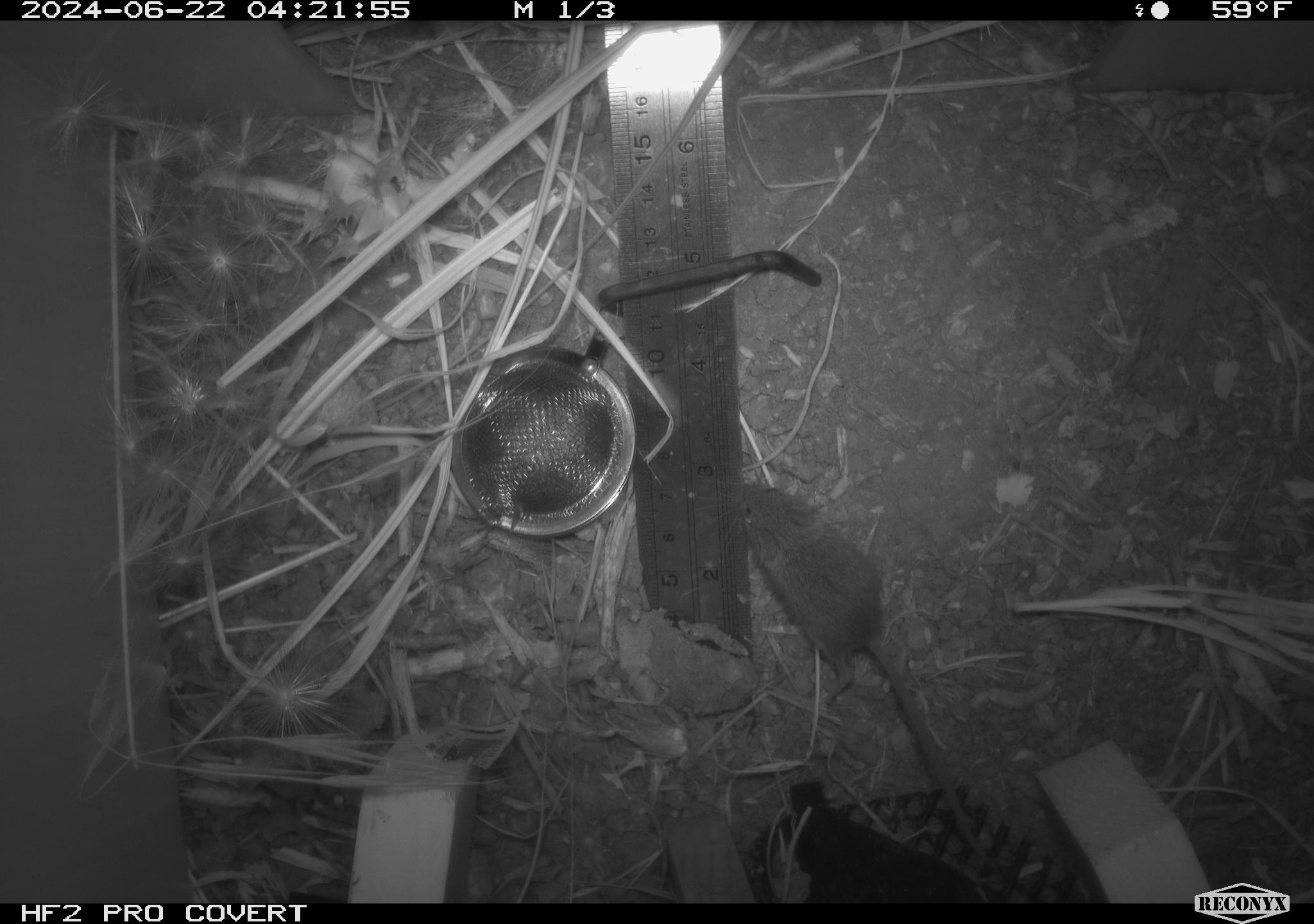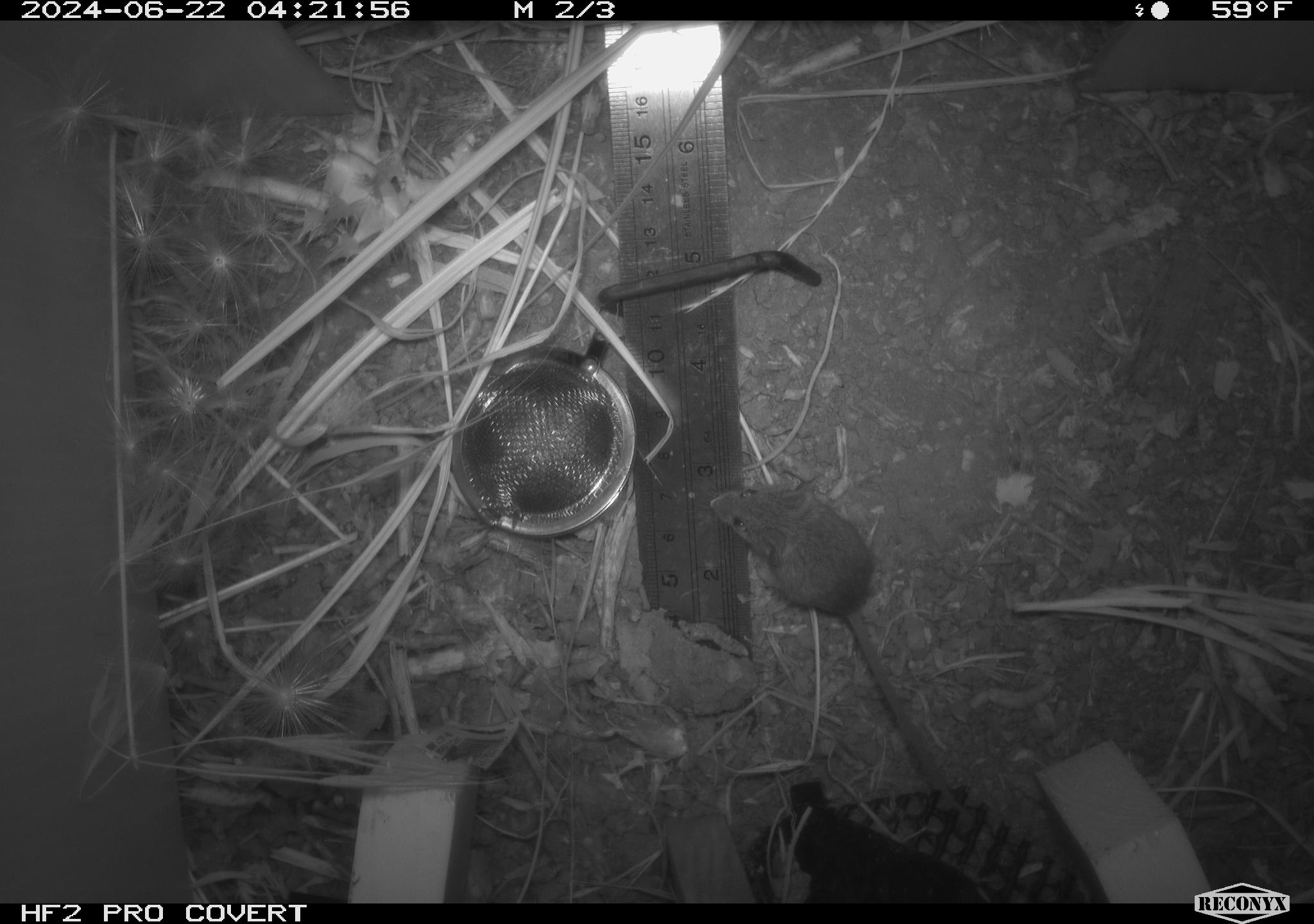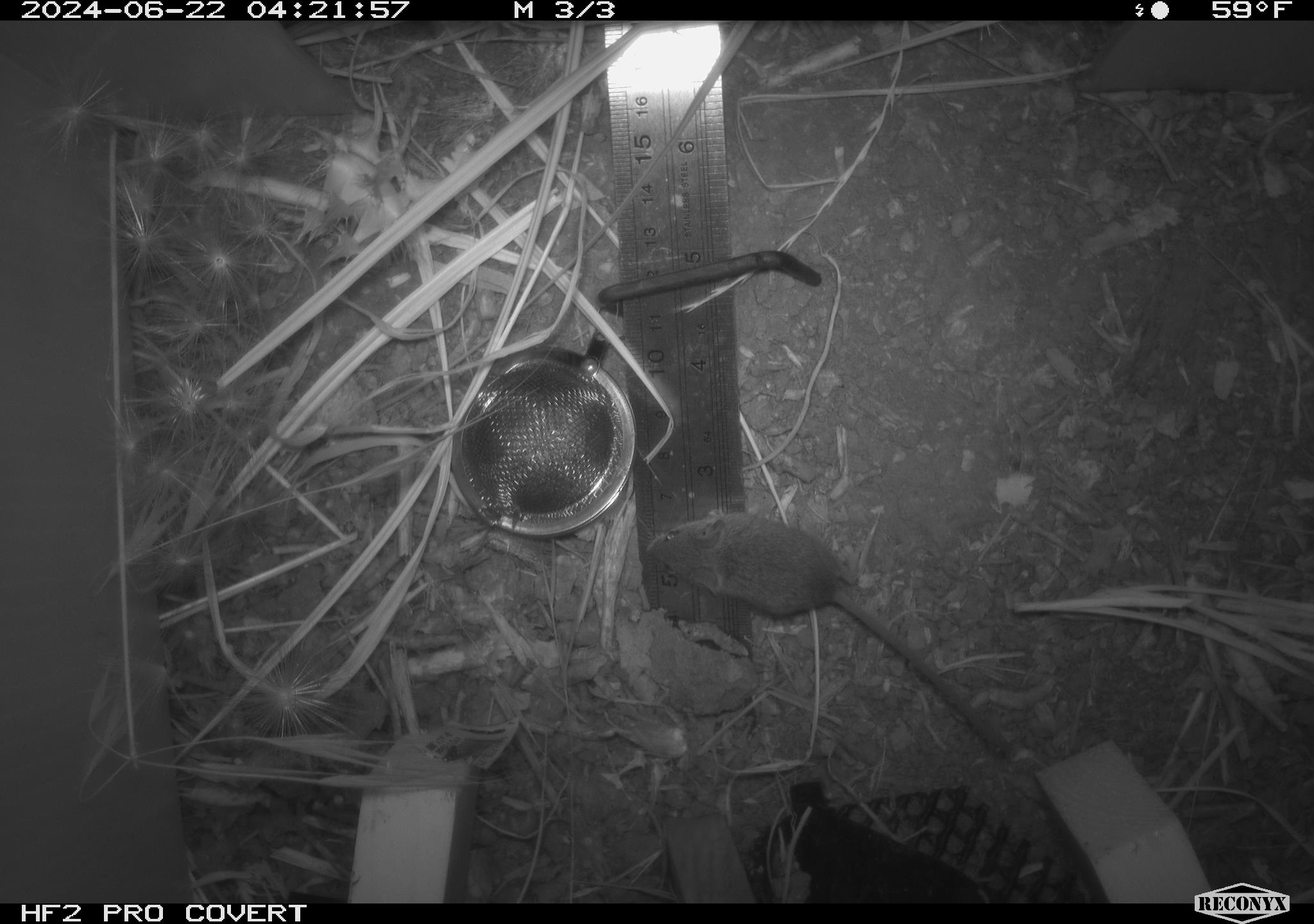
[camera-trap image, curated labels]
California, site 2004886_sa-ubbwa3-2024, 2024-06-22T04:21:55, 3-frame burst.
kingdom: Animalia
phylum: Chordata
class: Mammalia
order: Rodentia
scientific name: Rodentia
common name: mouse species